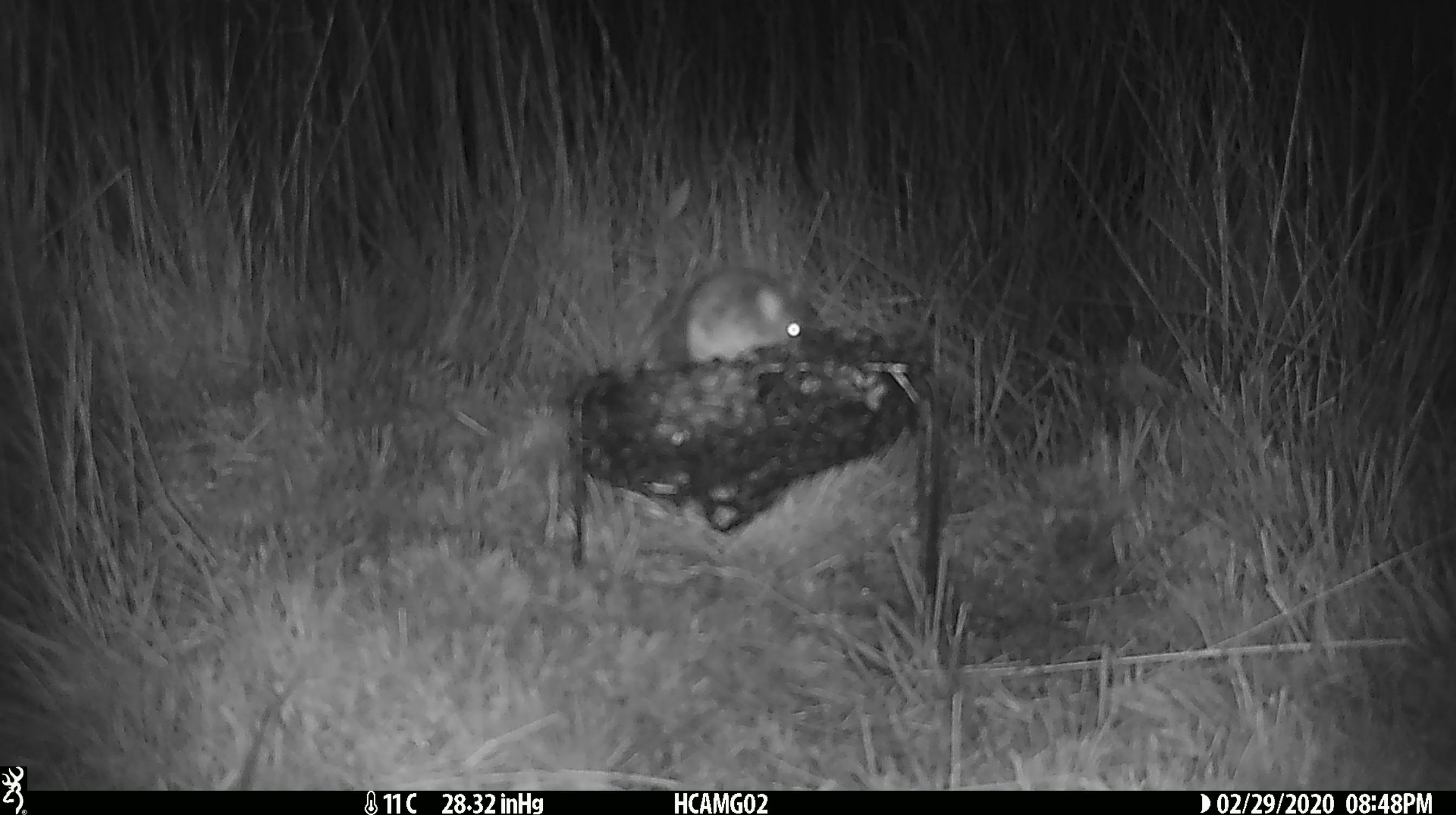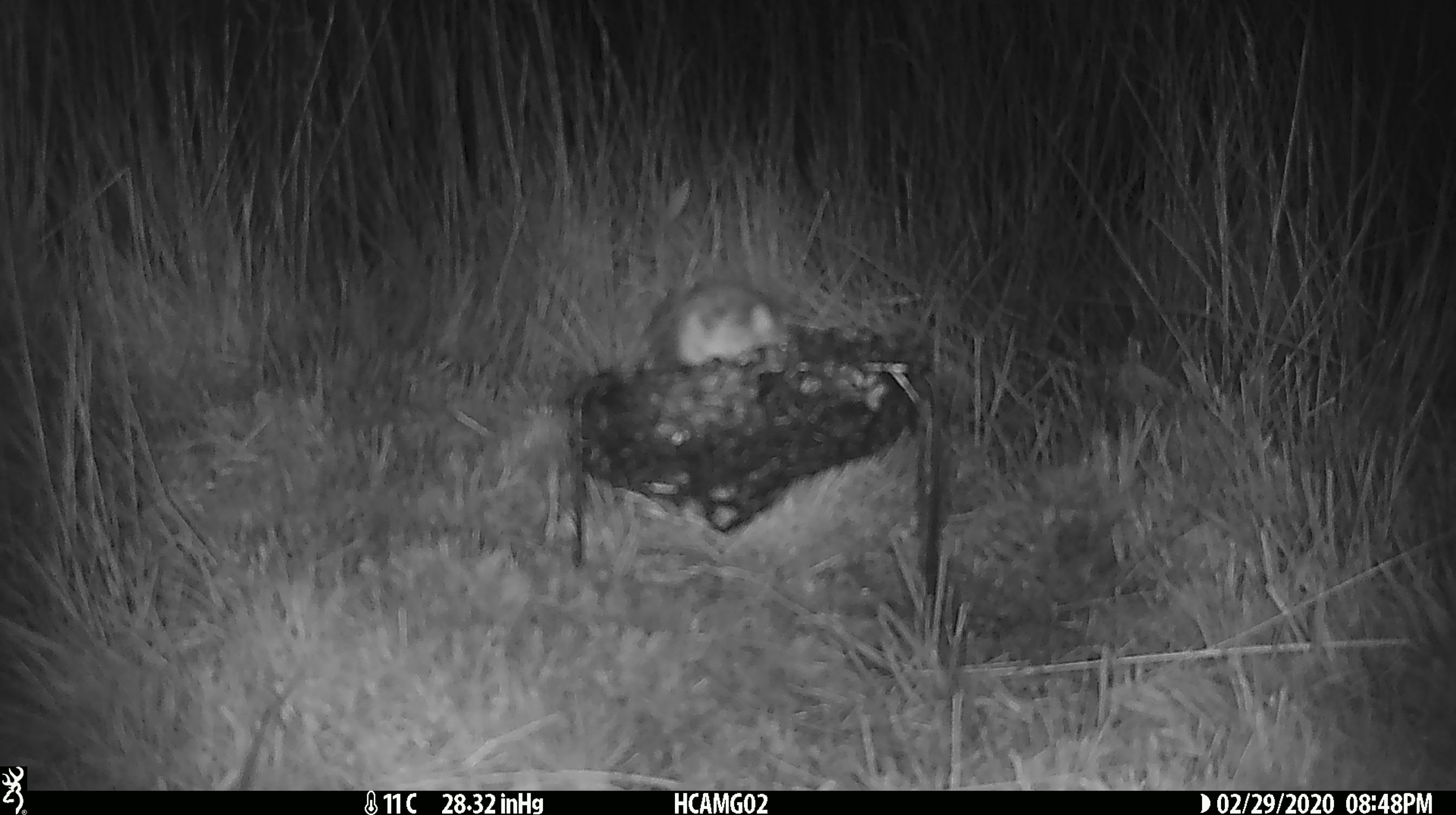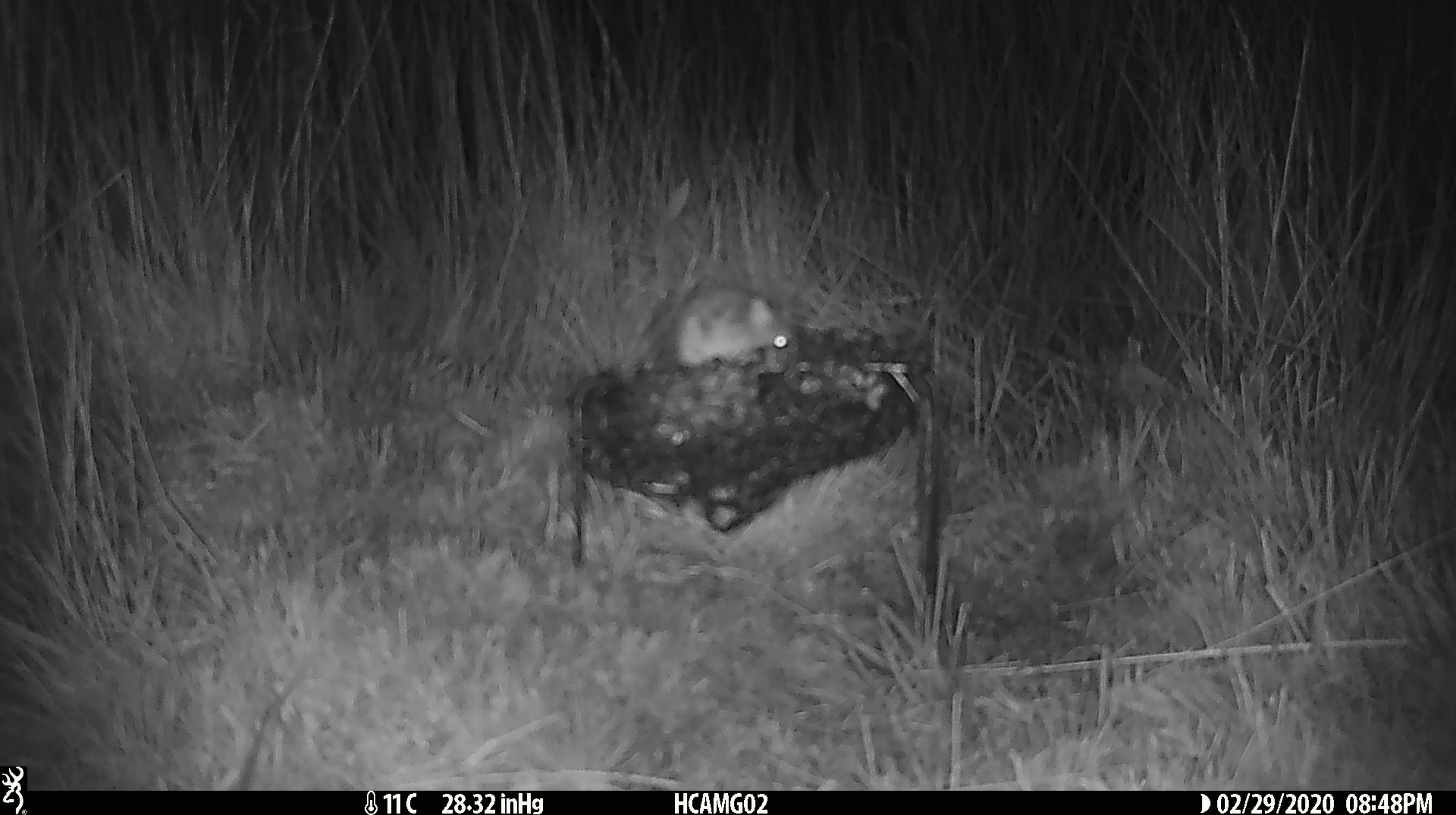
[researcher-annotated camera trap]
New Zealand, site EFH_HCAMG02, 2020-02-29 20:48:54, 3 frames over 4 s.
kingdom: Animalia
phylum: Chordata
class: Mammalia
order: Rodentia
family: Muridae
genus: Mus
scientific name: Mus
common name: mouse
Mouse (Mus).